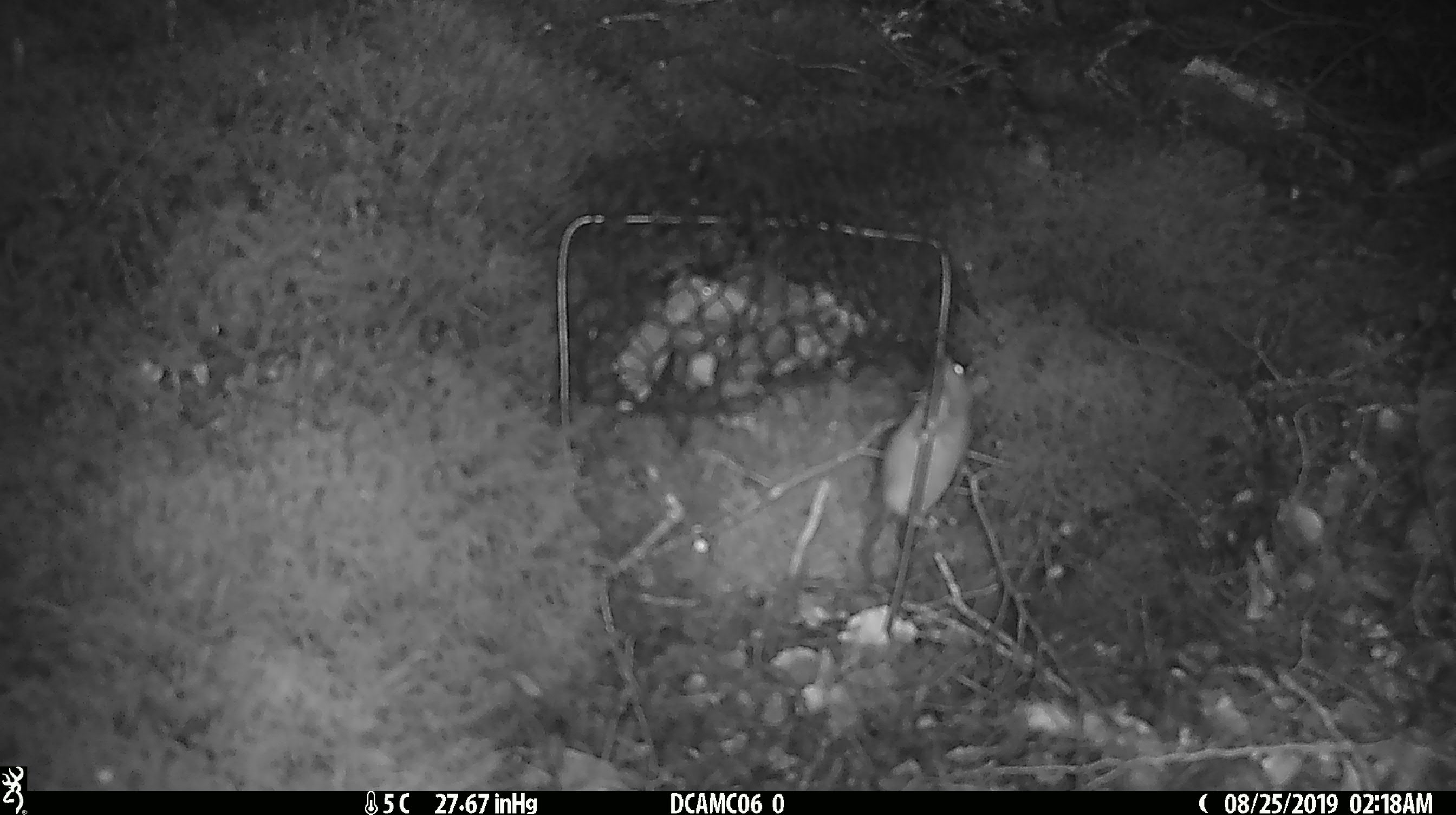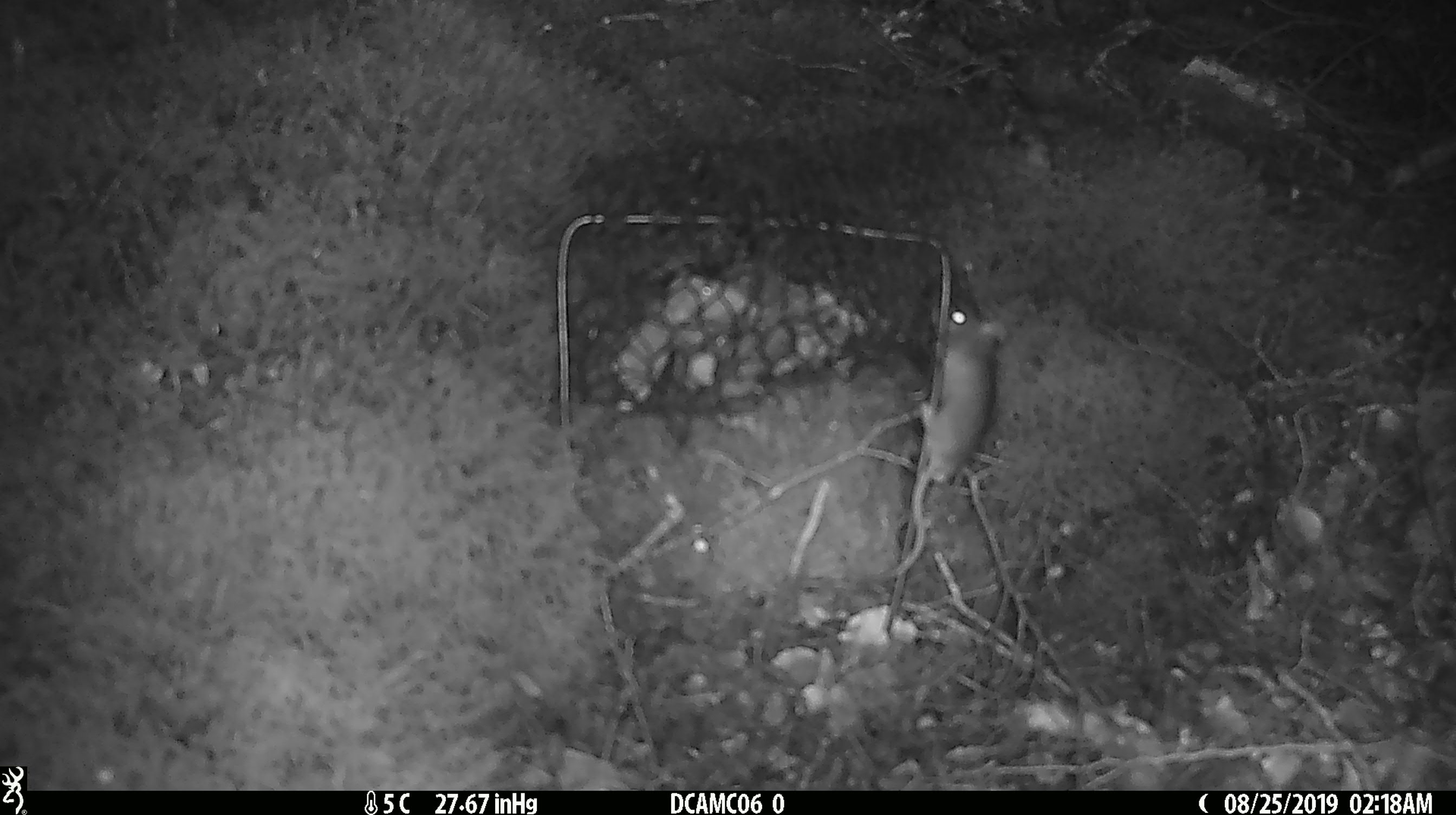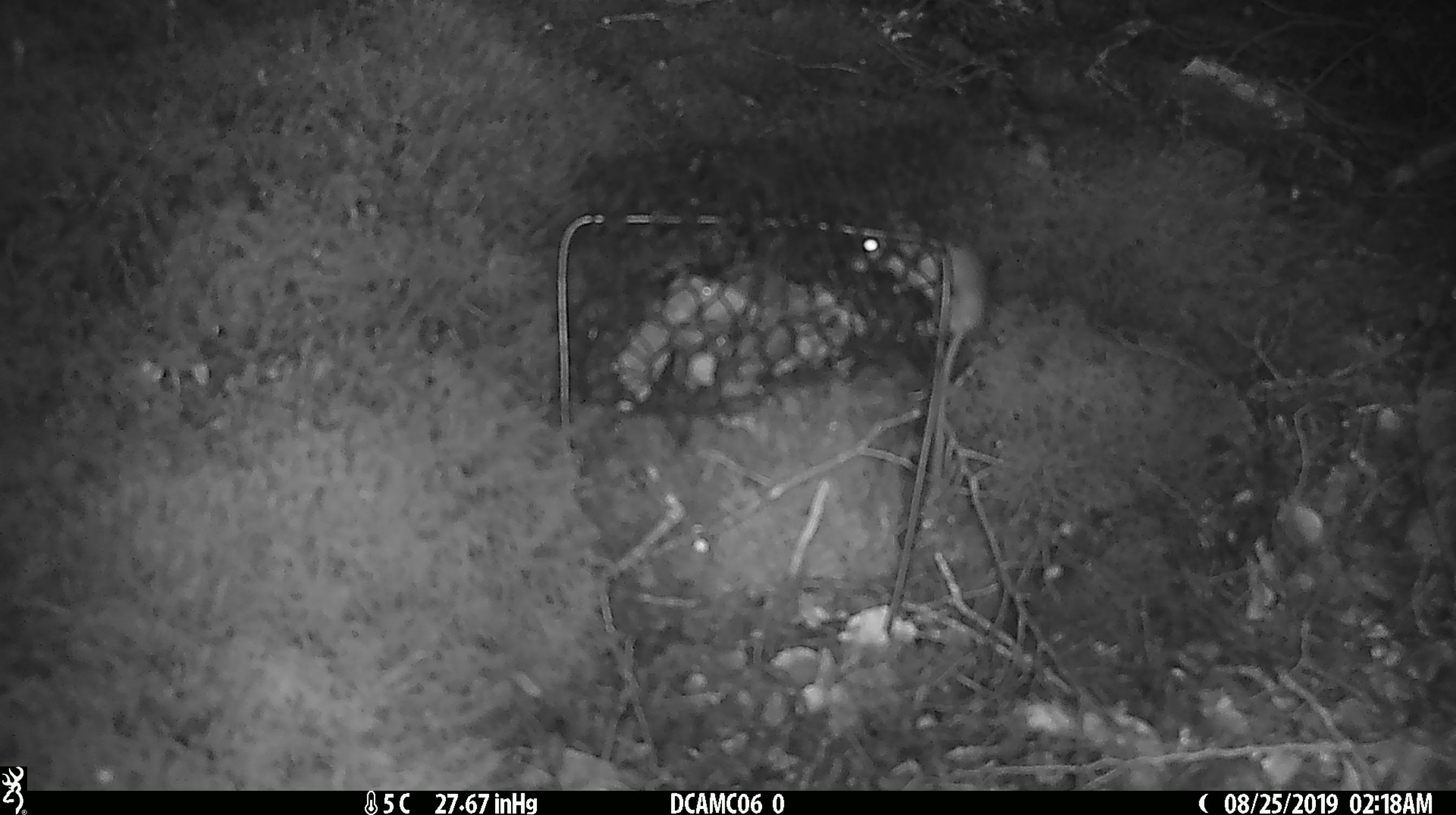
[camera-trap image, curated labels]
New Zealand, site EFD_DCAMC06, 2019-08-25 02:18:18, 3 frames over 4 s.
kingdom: Animalia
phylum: Chordata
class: Mammalia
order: Rodentia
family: Muridae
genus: Mus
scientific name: Mus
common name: mouse